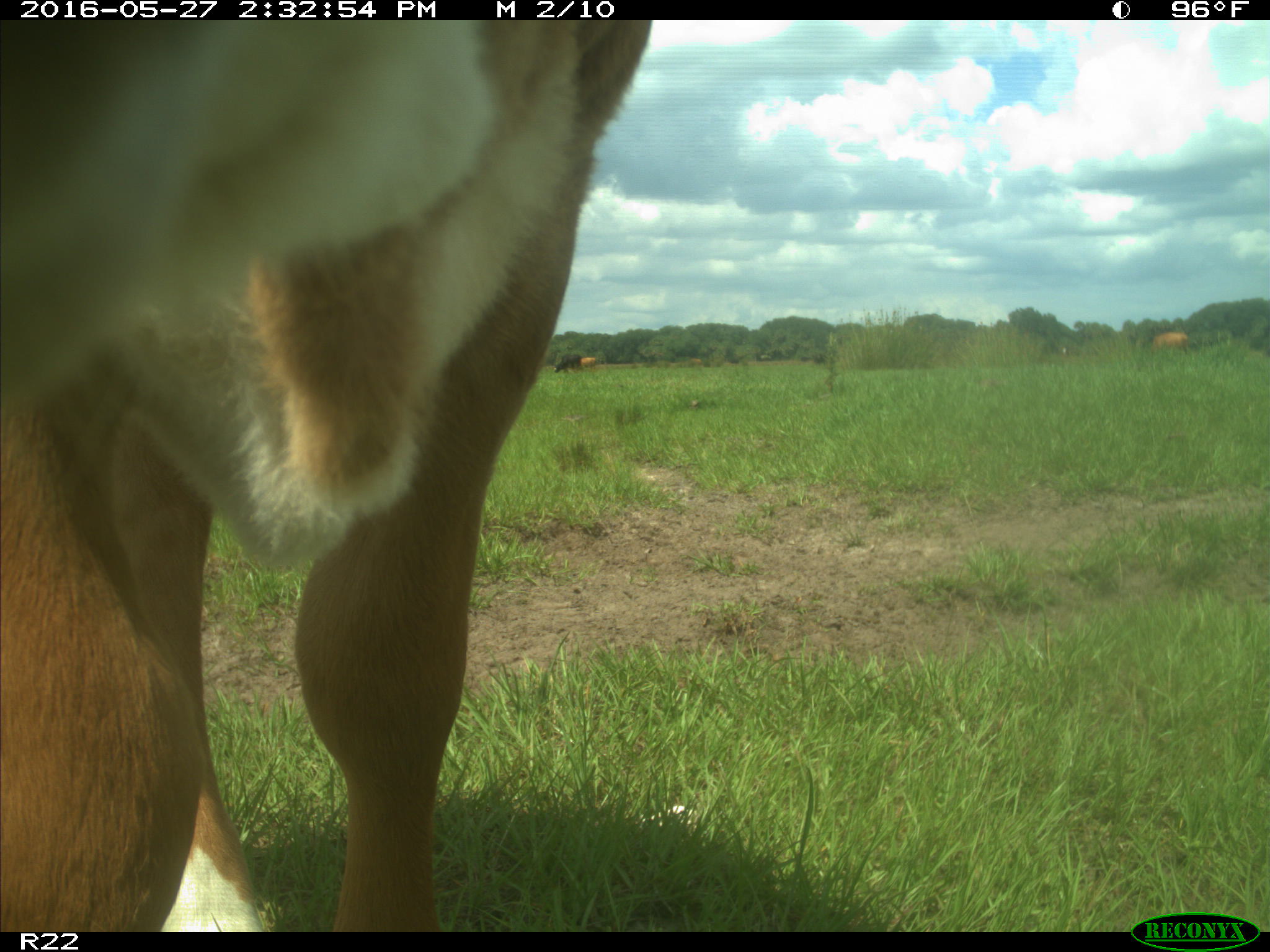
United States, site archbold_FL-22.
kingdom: Animalia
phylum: Chordata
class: Mammalia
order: Artiodactyla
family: Bovidae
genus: Bos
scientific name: Bos taurus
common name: domestic cow